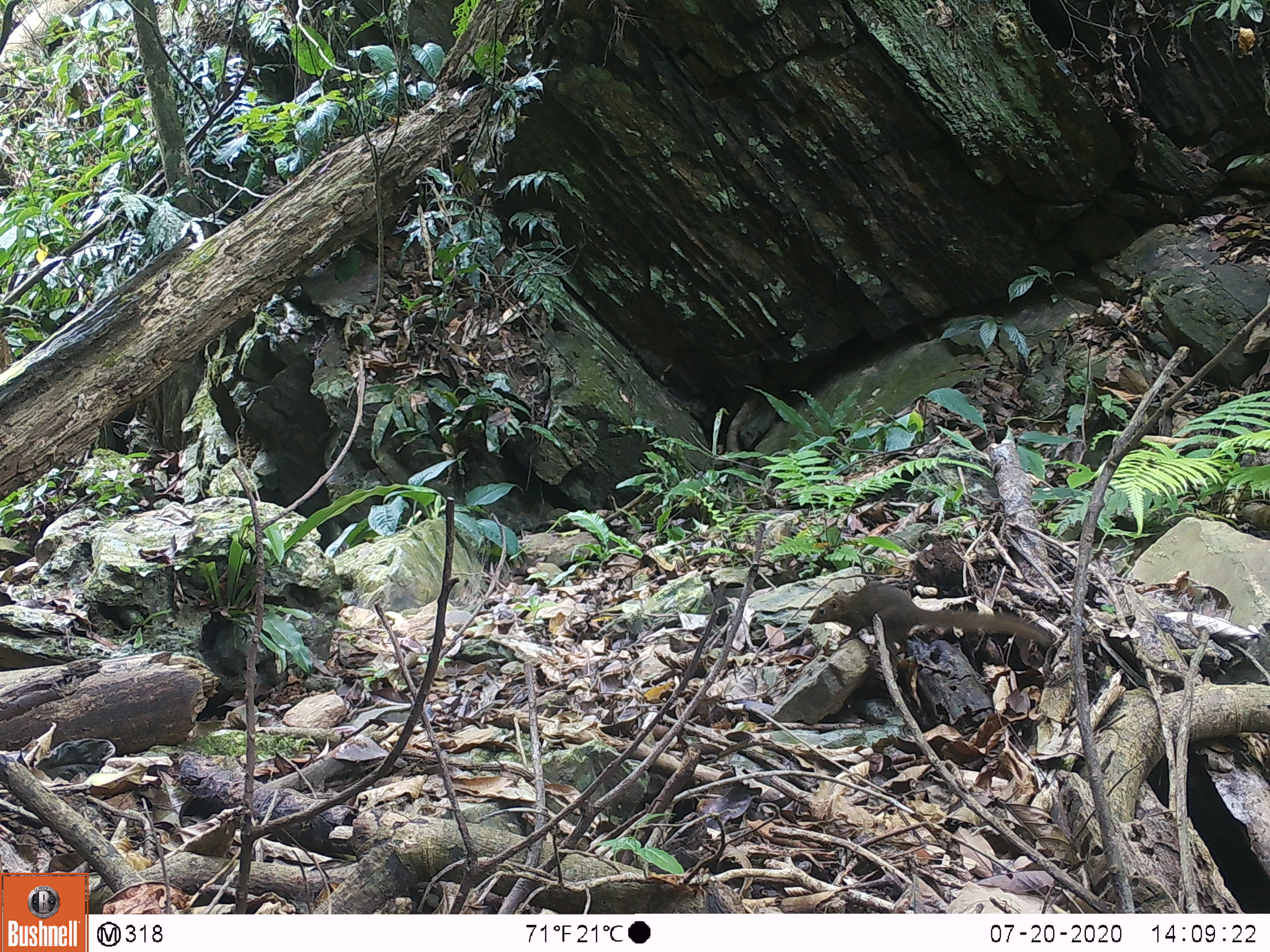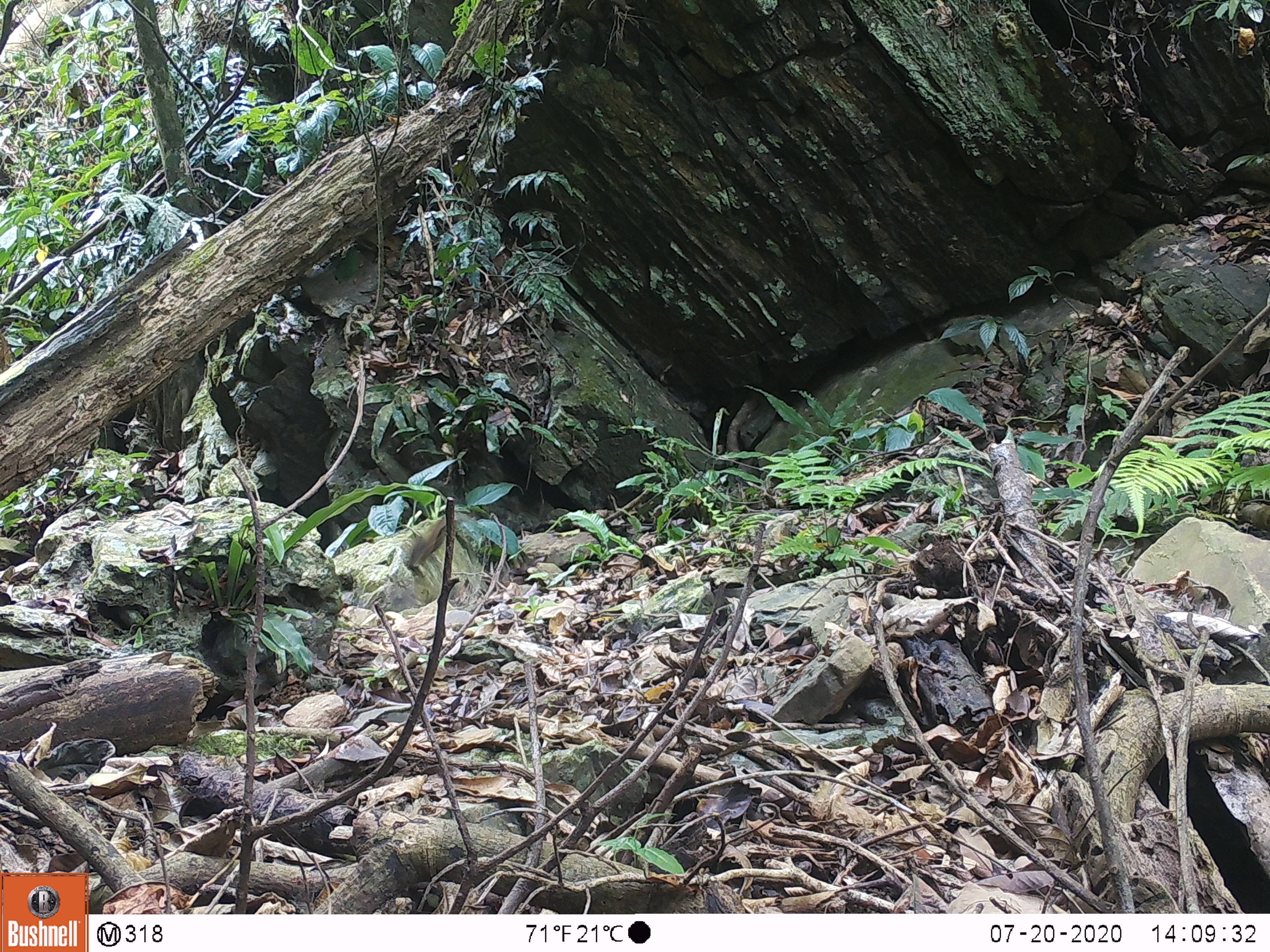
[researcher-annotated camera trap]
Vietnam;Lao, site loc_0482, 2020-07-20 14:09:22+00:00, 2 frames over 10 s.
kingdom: Animalia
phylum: Chordata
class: Mammalia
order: Scandentia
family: Tupaiidae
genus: Tupaia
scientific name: Tupaia belangeri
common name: northern treeshrew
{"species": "northern treeshrew (Tupaia belangeri)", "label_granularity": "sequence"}